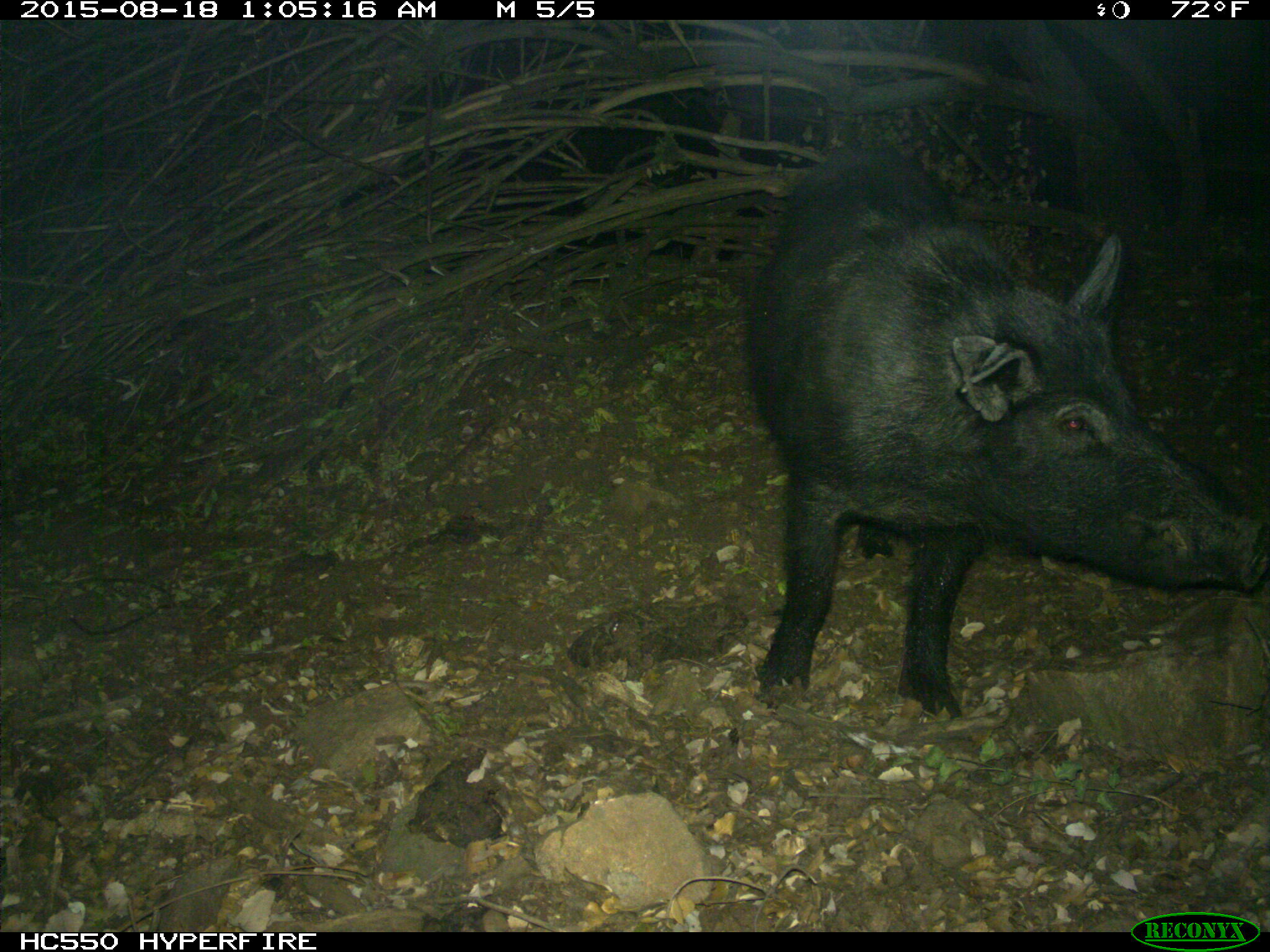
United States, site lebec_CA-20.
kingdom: Animalia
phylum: Chordata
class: Mammalia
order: Artiodactyla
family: Suidae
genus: Sus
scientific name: Sus scrofa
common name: wild boar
Sus scrofa (wild boar).